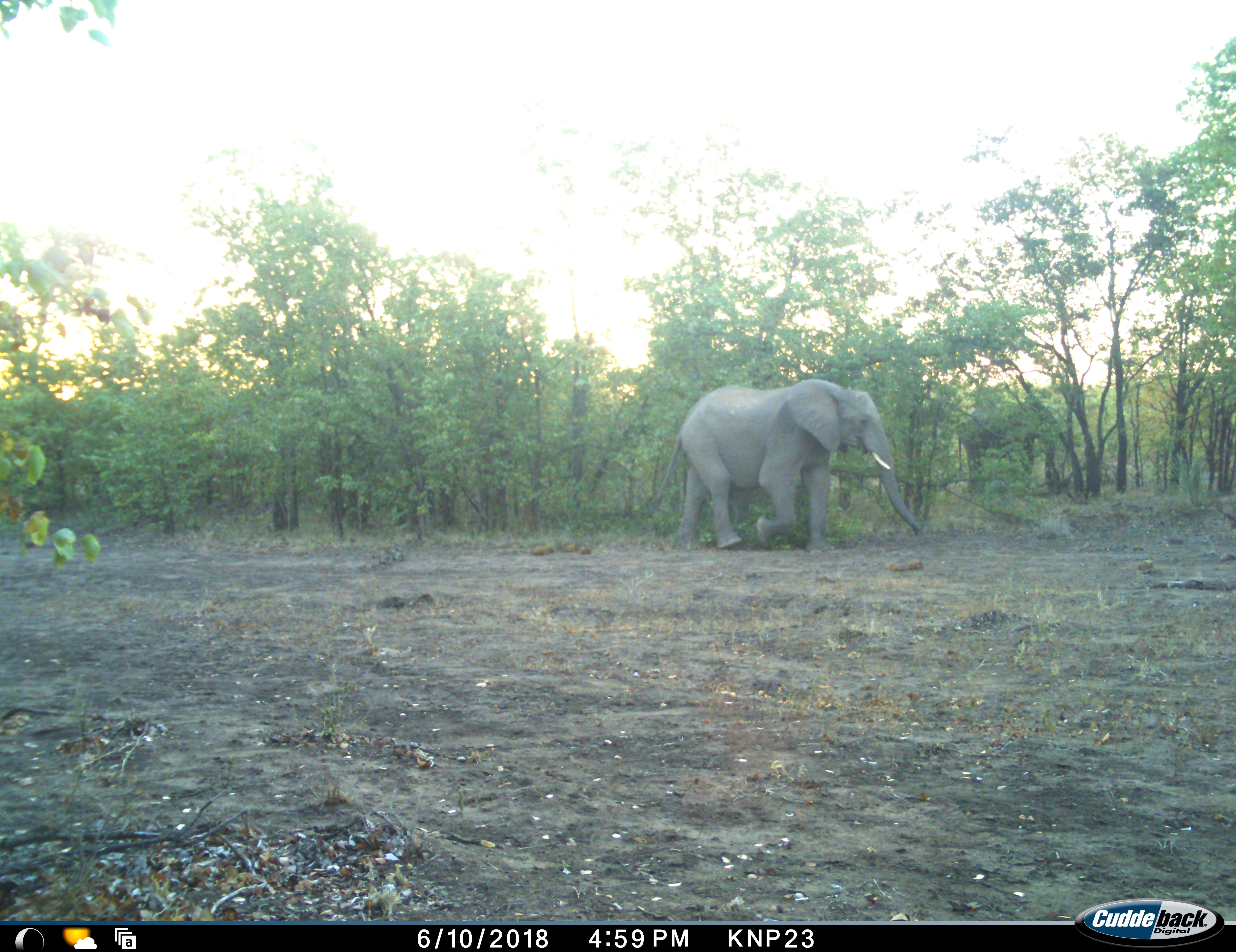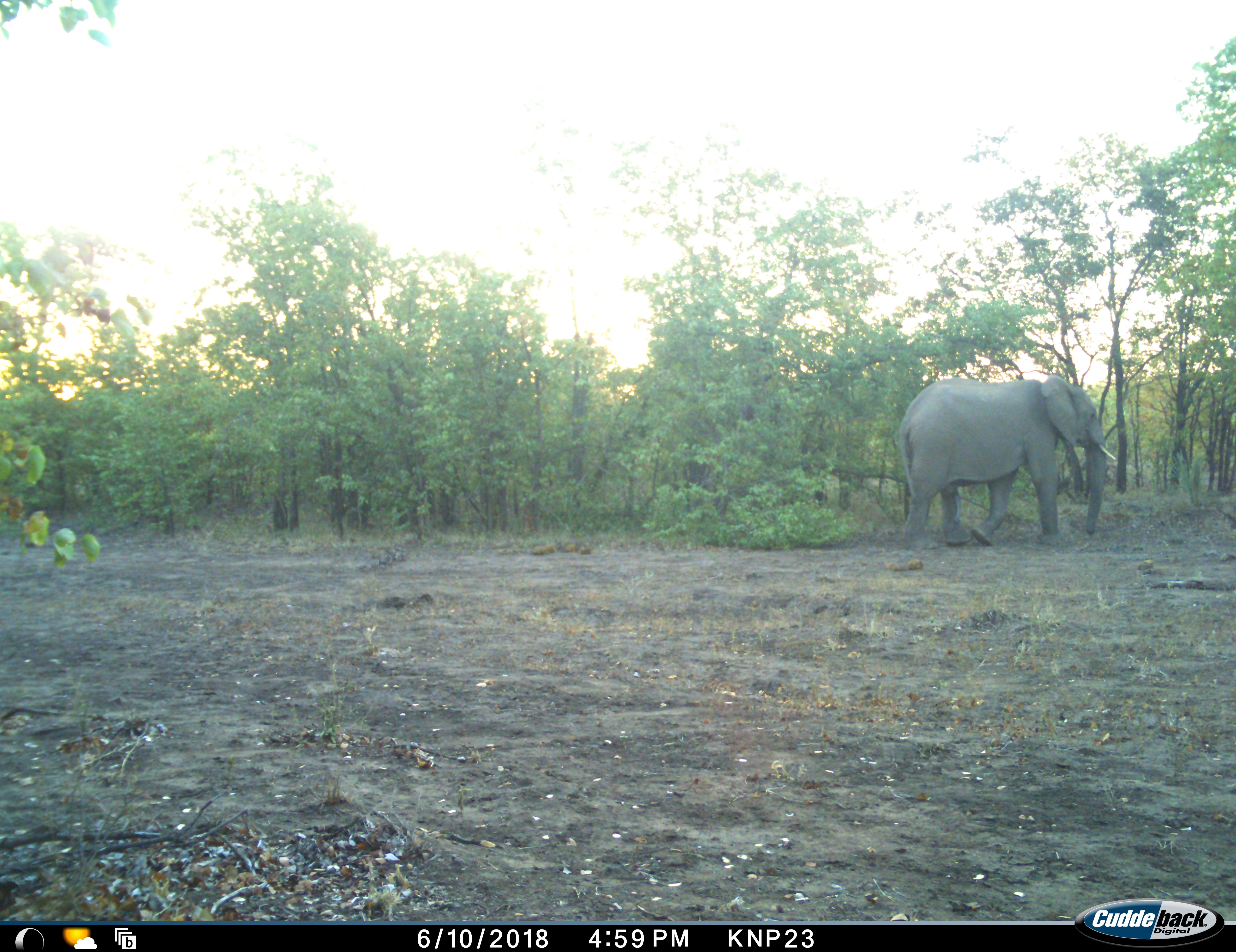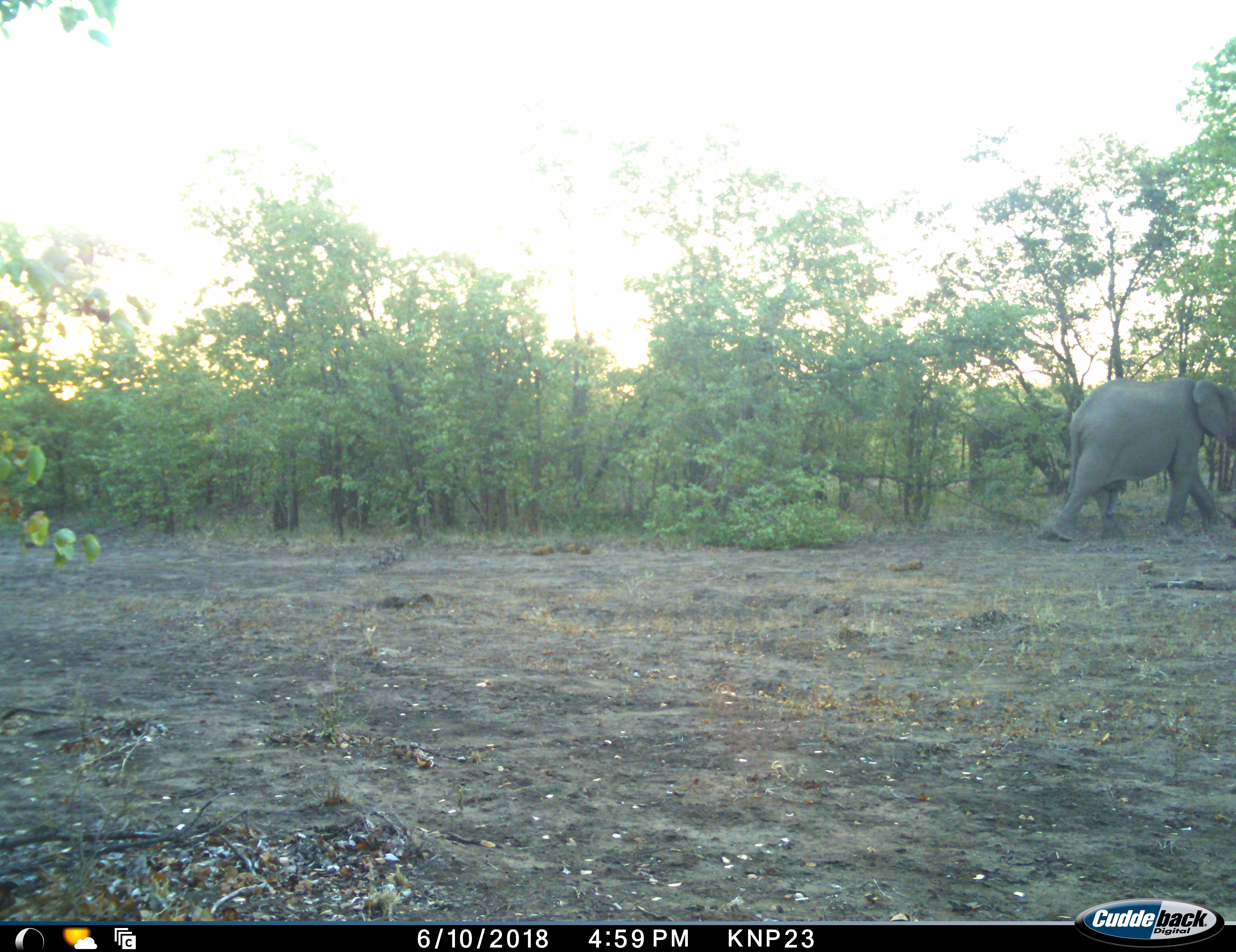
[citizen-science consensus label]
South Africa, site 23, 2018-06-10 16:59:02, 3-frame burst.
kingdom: Animalia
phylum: Chordata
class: Mammalia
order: Proboscidea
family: Elephantidae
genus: Loxodonta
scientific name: Loxodonta africana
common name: african bush elephant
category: elephant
Elephant (african bush elephant) (Loxodonta africana), count 1. Behavior (volunteer vote fractions): standing 0%, resting 0%, moving 100%, interacting 0%. Young present (vote fraction): 0%. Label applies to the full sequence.